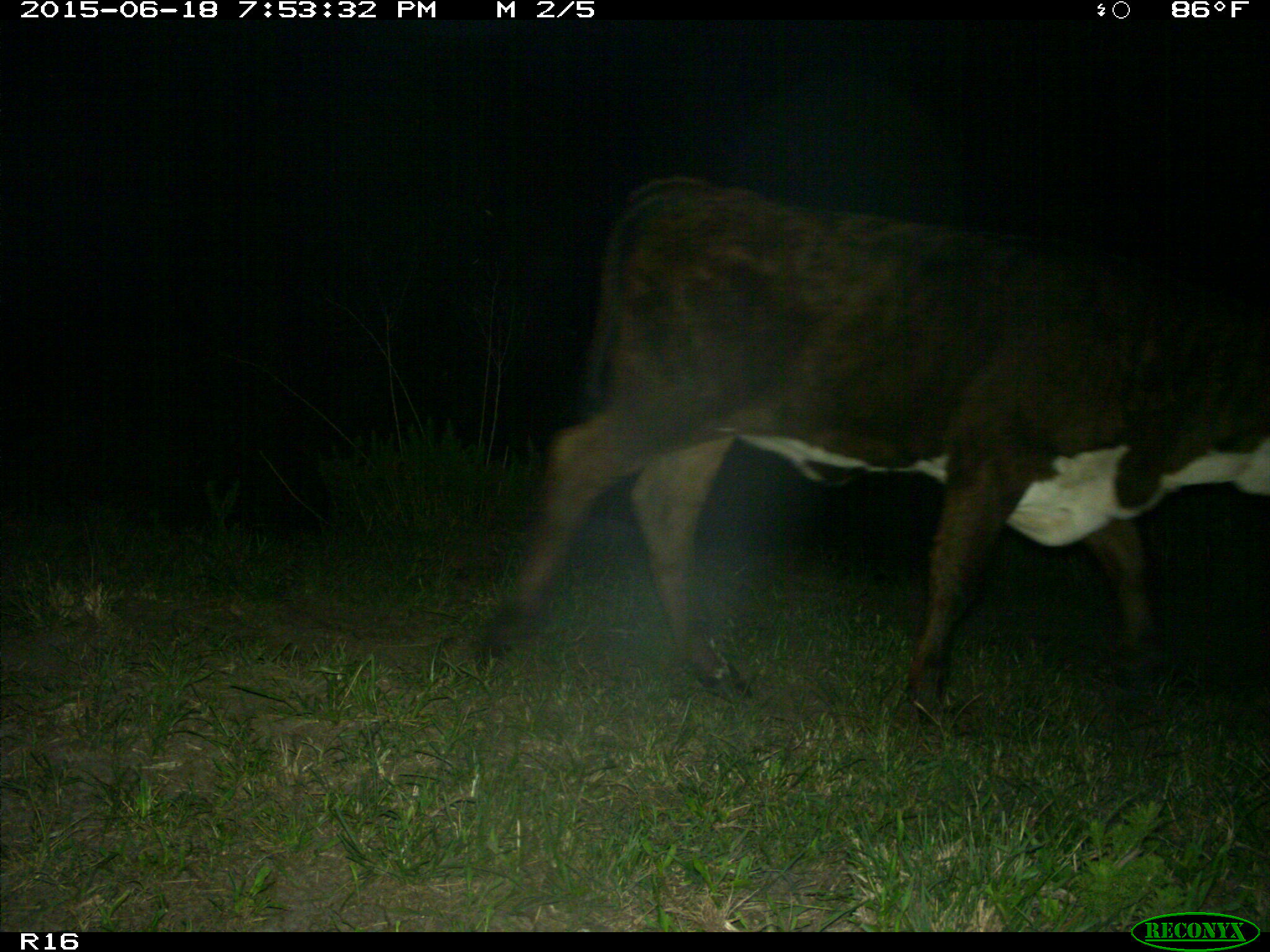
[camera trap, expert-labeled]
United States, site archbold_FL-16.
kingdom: Animalia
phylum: Chordata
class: Mammalia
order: Artiodactyla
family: Bovidae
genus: Bos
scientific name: Bos taurus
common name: domestic cow